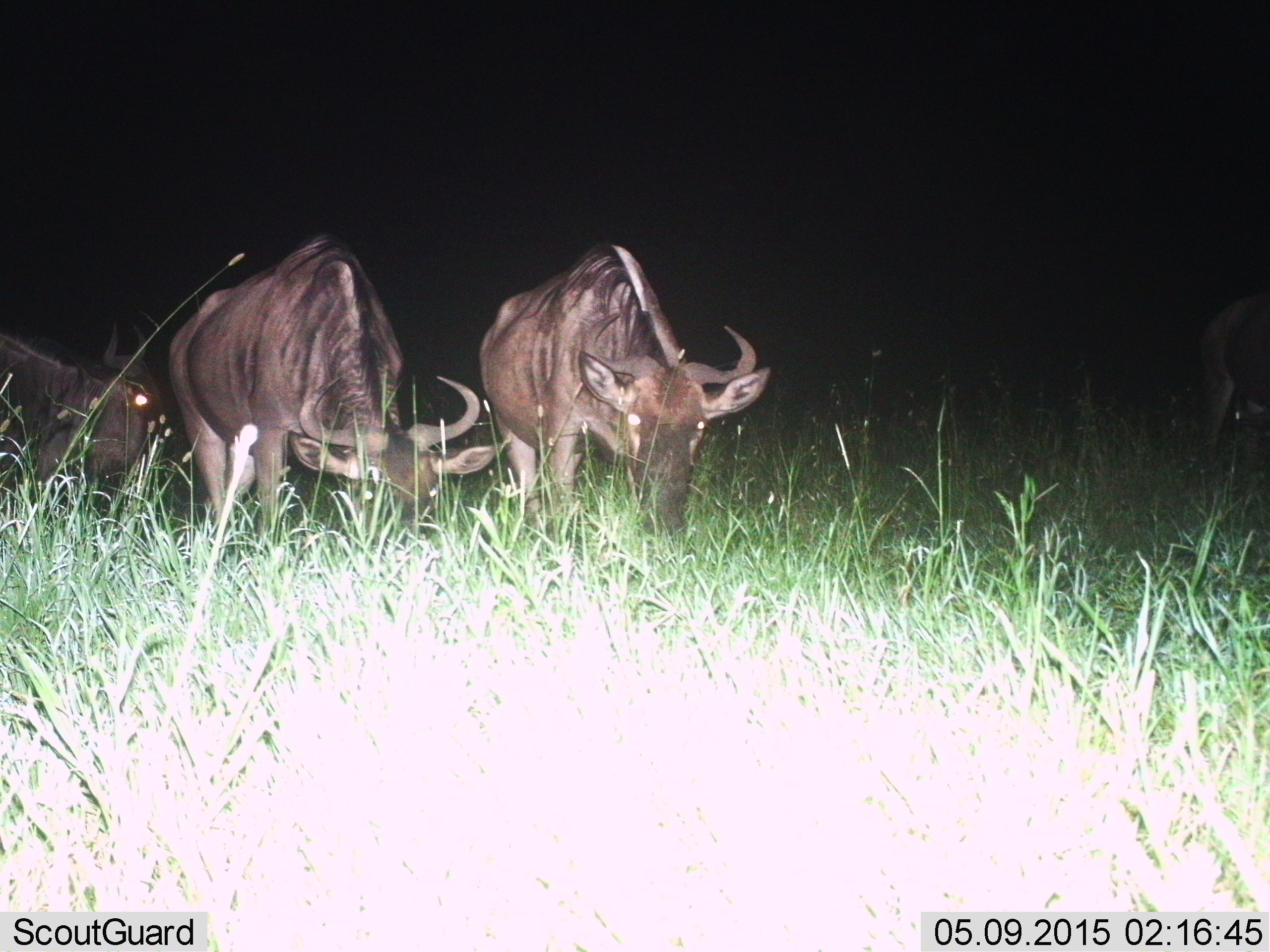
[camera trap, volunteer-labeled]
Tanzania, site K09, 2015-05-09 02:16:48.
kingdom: Animalia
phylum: Chordata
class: Mammalia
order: Artiodactyla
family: Bovidae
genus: Connochaetes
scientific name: Connochaetes taurinus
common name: blue wildebeest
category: wildebeest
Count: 4.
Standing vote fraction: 40%.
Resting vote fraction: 0%.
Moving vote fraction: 10%.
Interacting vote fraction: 0%.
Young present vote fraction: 0%.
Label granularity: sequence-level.